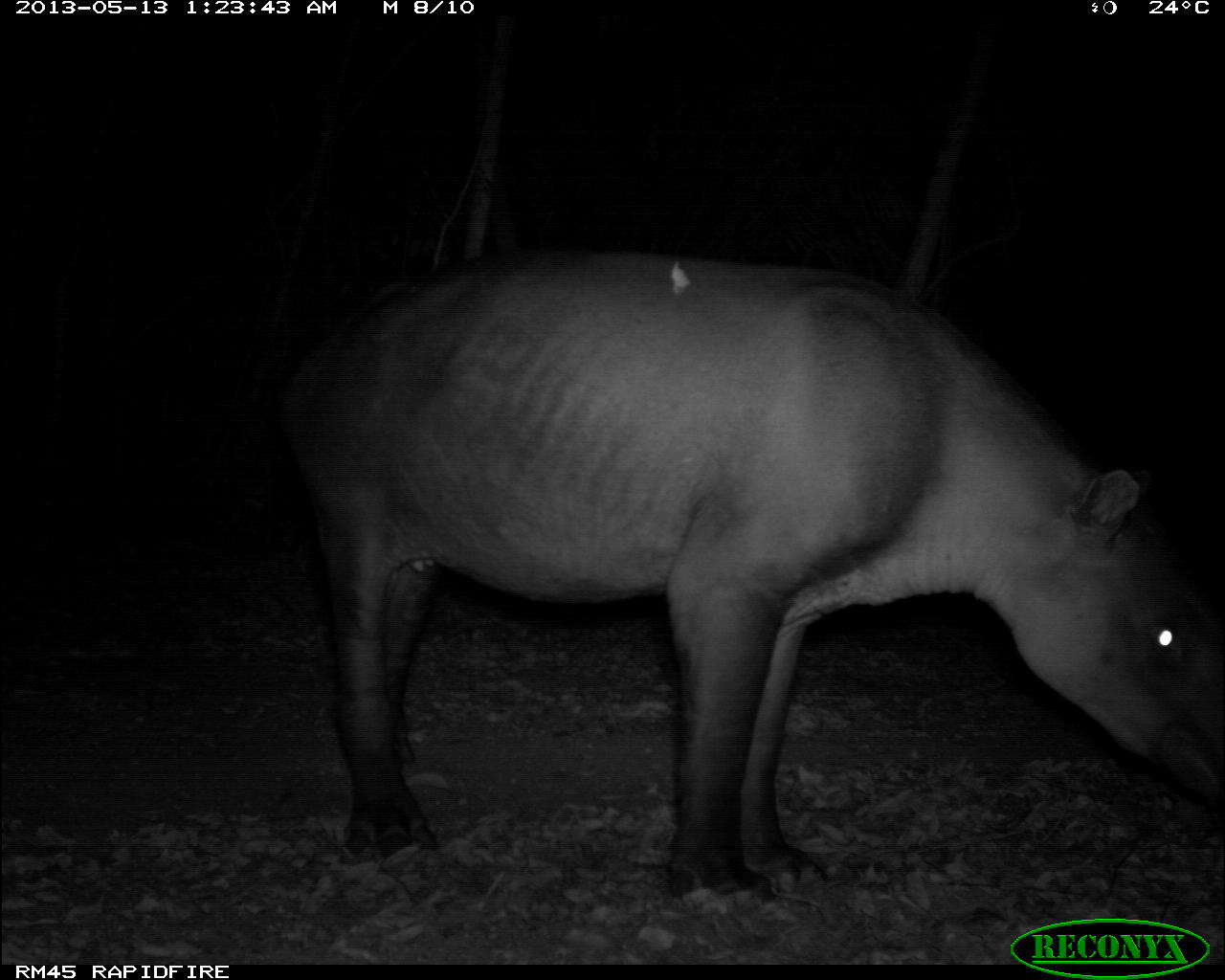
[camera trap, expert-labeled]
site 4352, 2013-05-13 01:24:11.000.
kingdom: Animalia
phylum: Chordata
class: Mammalia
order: Perissodactyla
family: Tapiridae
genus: Tapirus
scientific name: Tapirus bairdii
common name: baird's tapir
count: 2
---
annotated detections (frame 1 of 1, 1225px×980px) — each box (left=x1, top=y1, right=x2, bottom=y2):
tapirus bairdii: (left=281, top=248, right=1225, bottom=917)